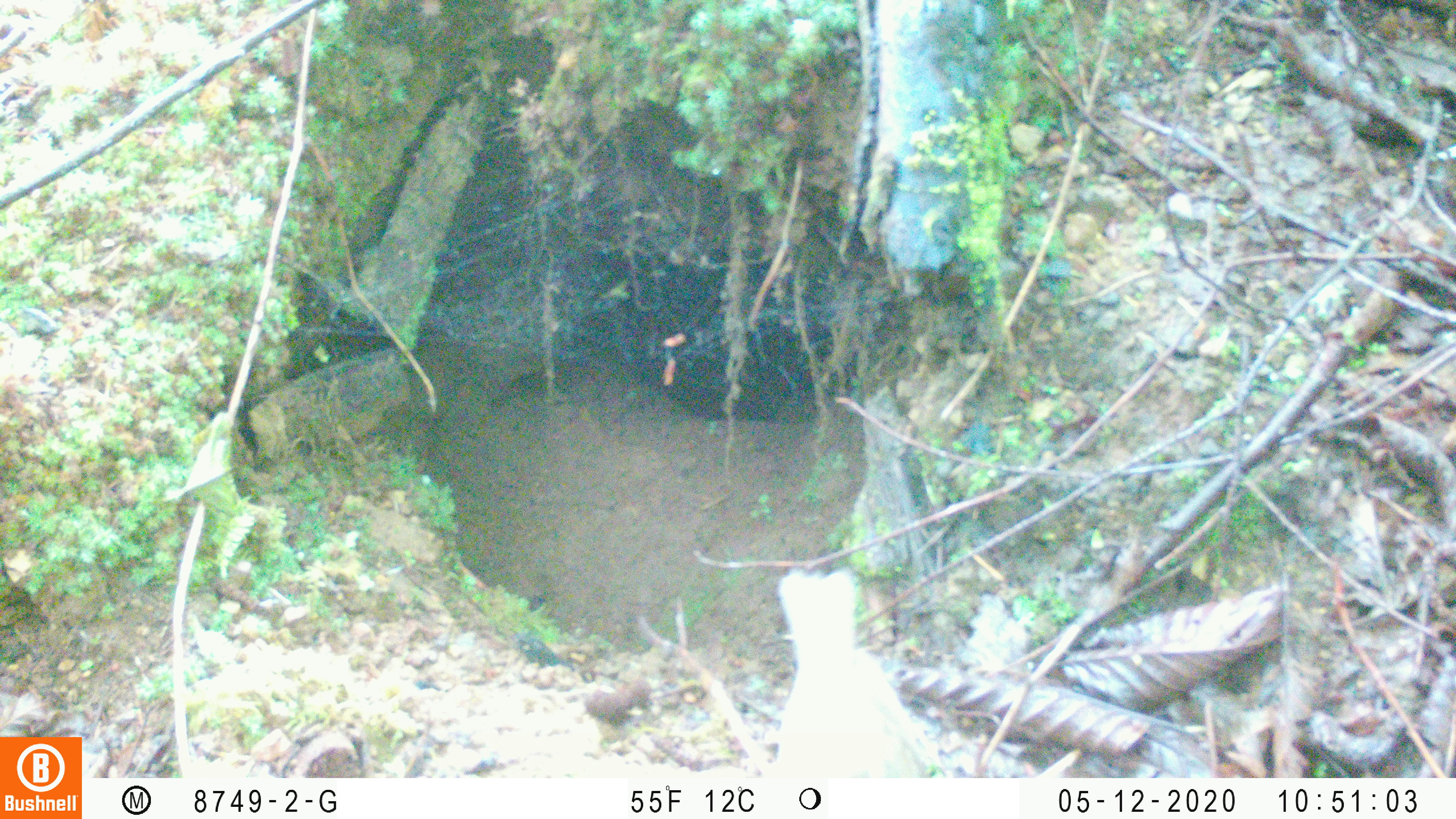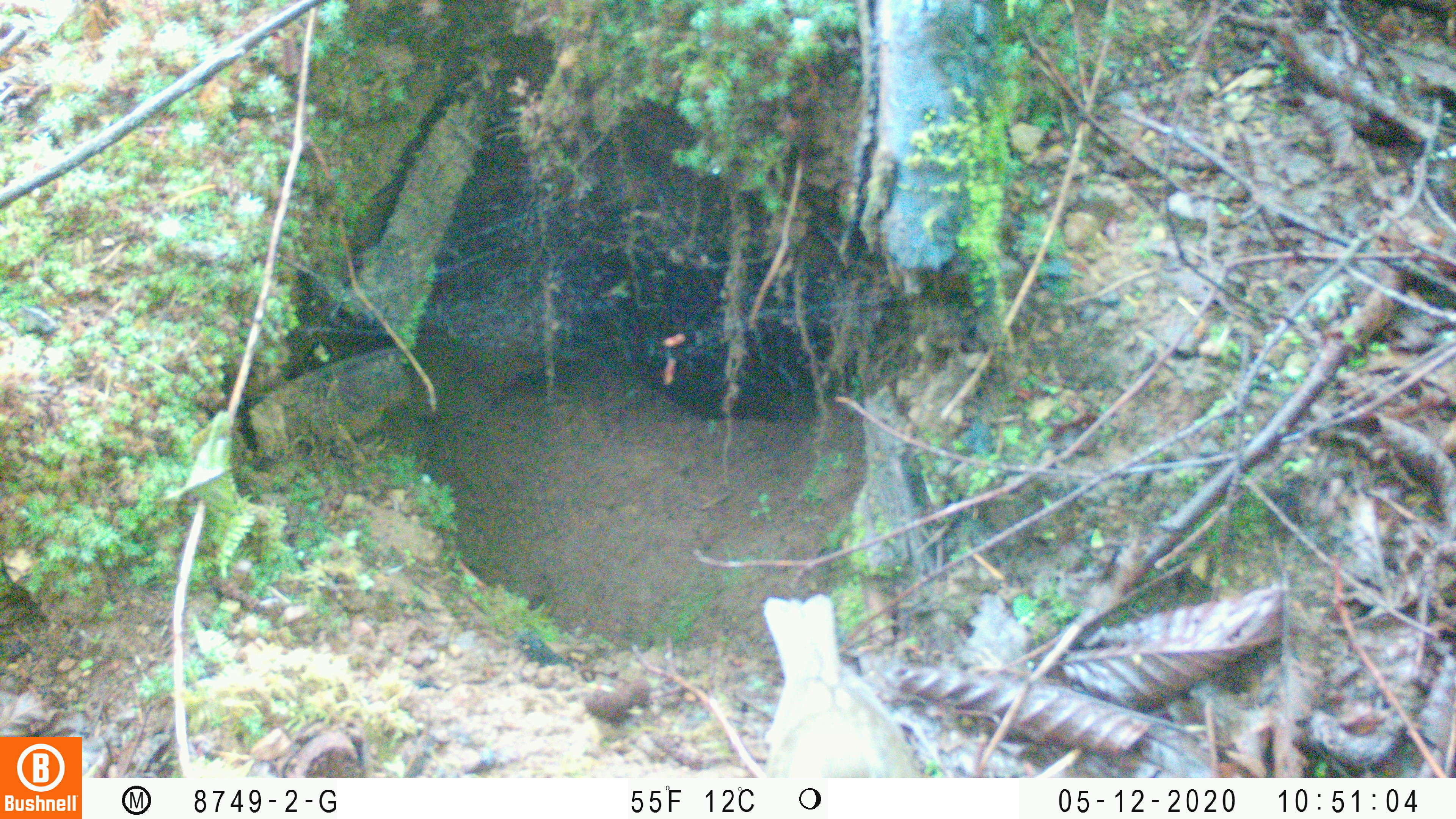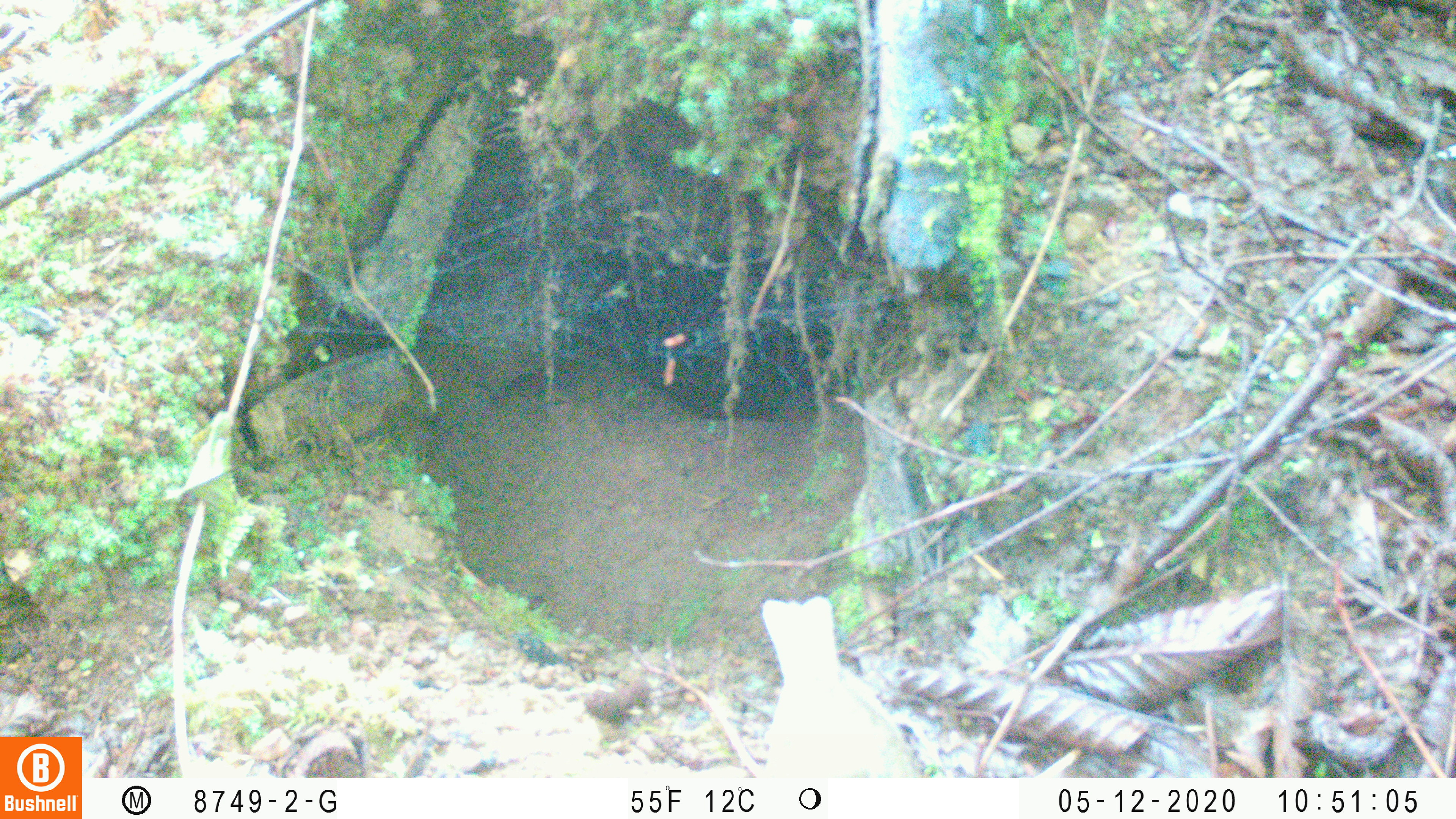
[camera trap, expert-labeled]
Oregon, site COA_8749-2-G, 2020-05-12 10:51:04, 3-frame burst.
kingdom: Animalia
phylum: Chordata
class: Aves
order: Passeriformes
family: Turdidae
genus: Catharus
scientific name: Catharus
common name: brown thrushes and nightingale-thrushes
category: catharus species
Catharus species (brown thrushes and nightingale-thrushes) (Catharus).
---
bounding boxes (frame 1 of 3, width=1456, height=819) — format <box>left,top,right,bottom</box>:
catharus species: <box>770,563,935,776</box>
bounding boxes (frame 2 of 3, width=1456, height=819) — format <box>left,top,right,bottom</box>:
catharus species: <box>756,584,917,773</box>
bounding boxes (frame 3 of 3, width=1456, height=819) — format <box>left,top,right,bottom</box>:
catharus species: <box>757,584,921,772</box>